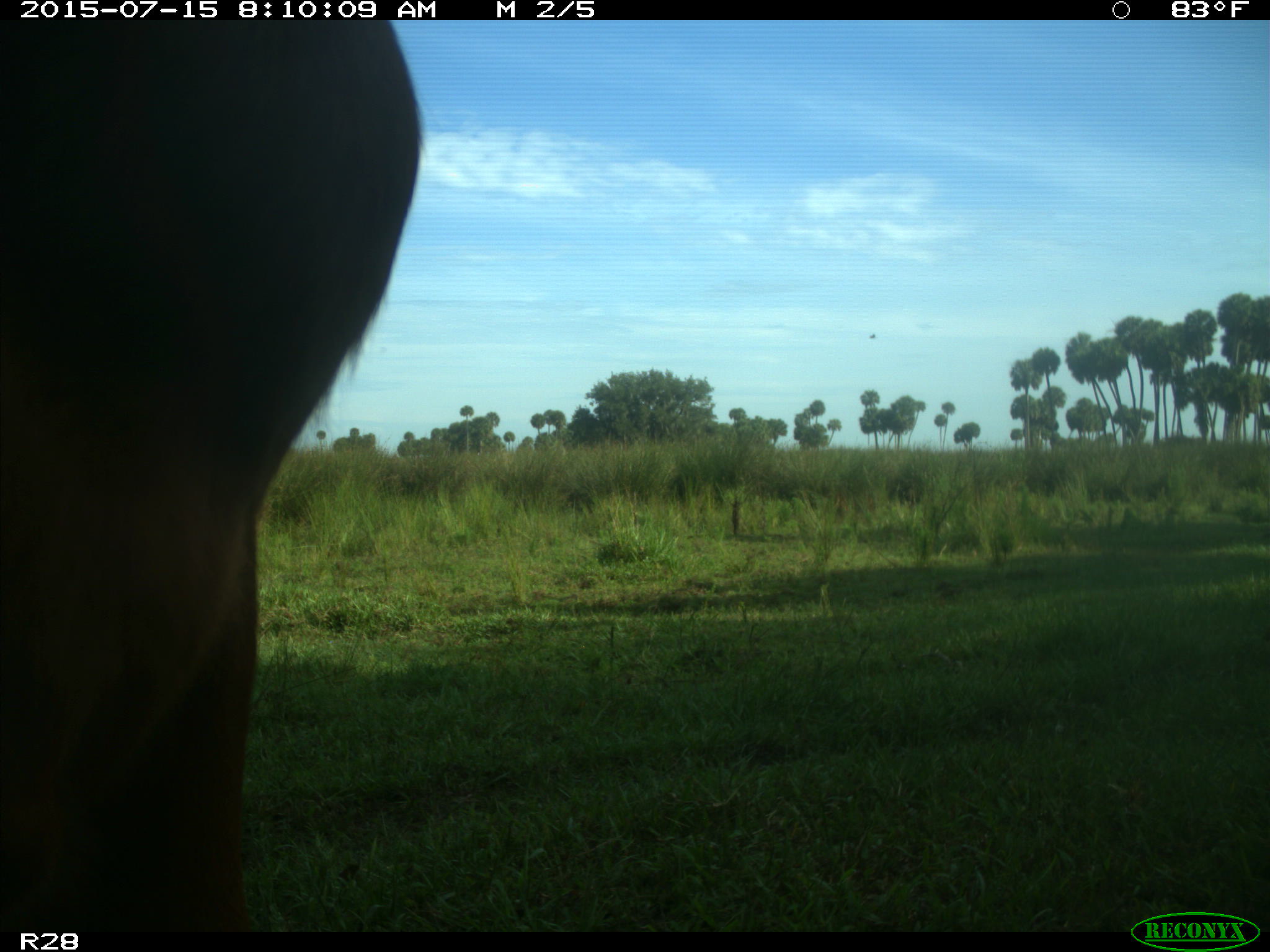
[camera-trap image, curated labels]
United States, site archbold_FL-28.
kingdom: Animalia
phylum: Chordata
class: Mammalia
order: Artiodactyla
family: Bovidae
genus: Bos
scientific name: Bos taurus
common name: domestic cow